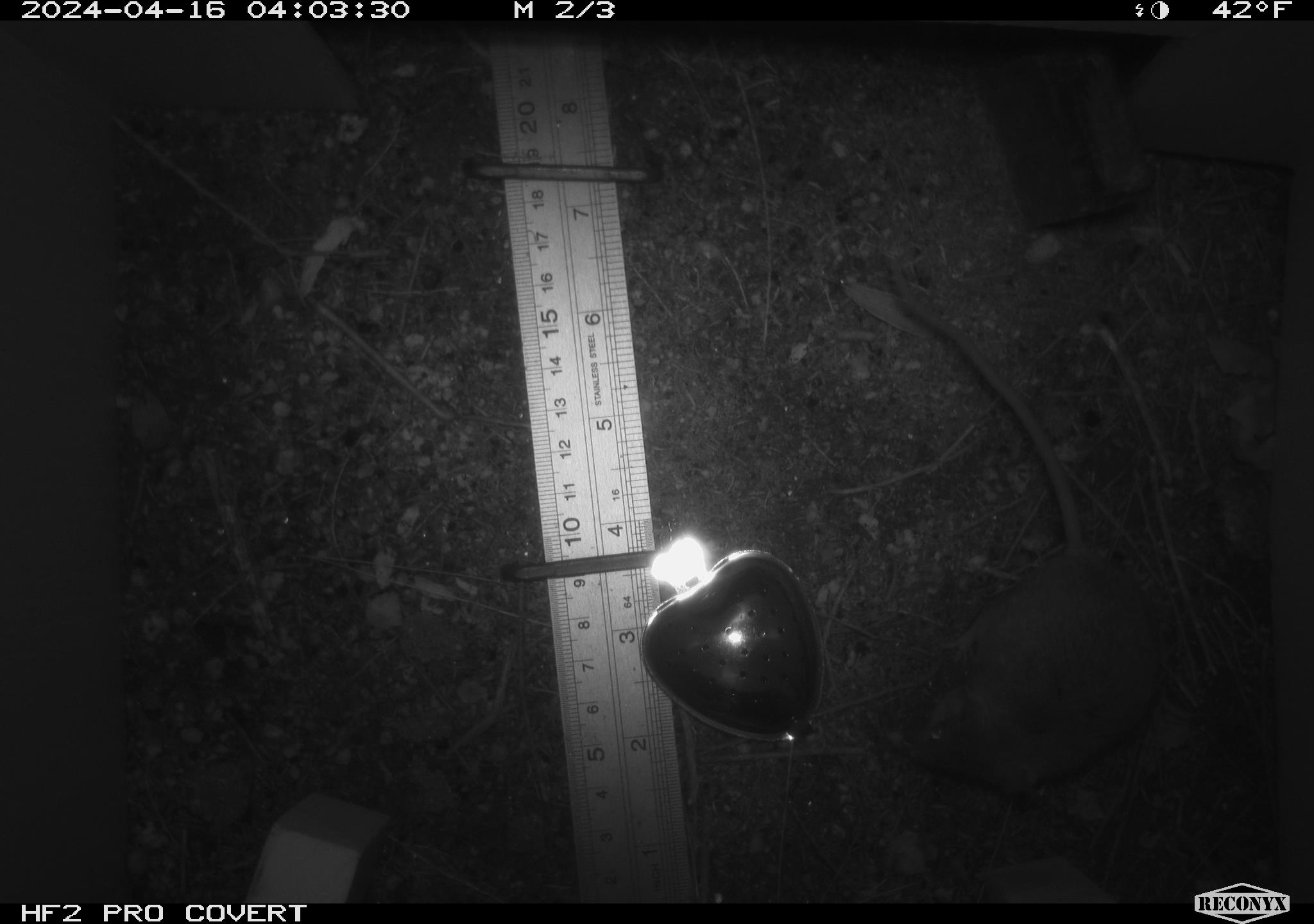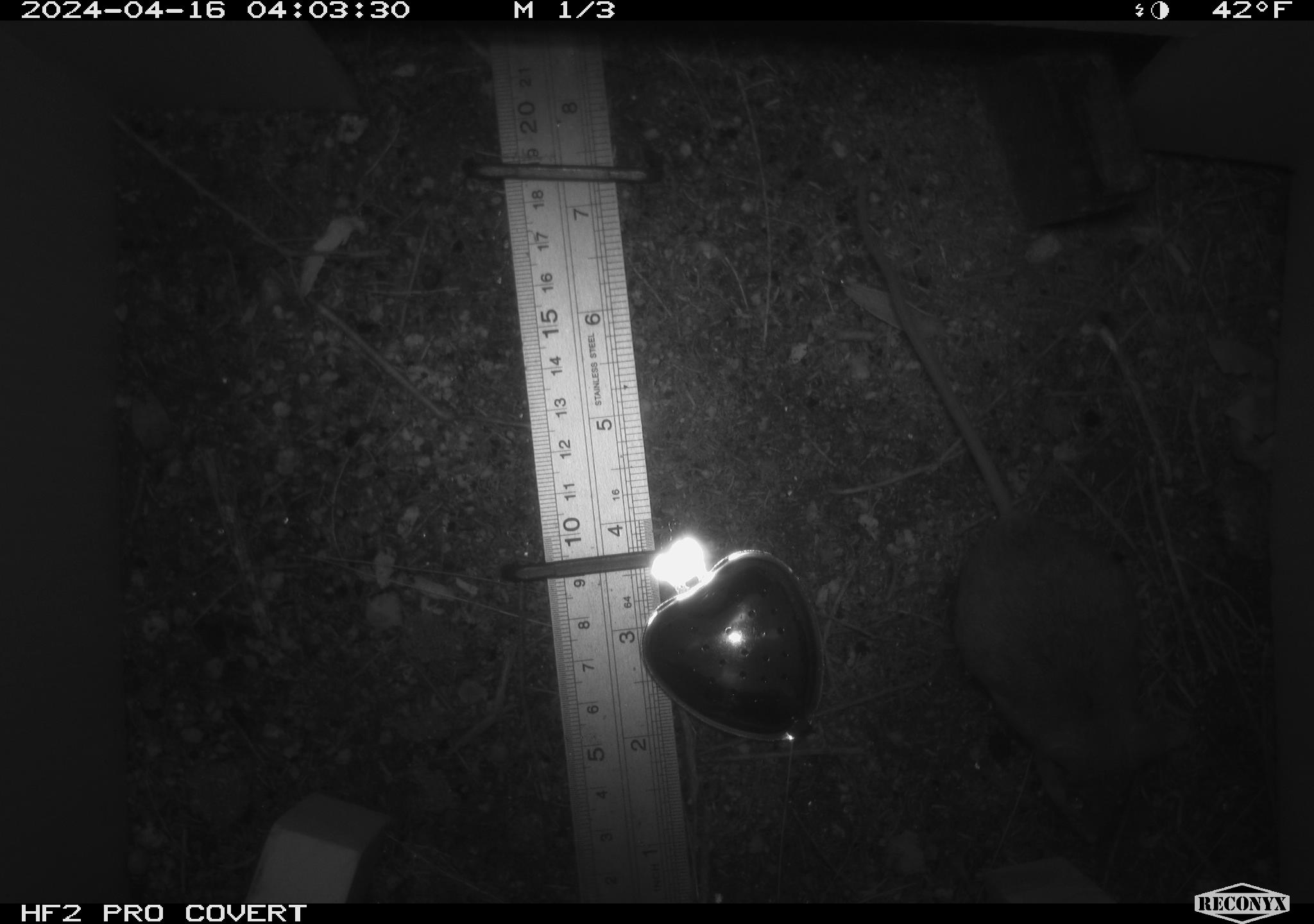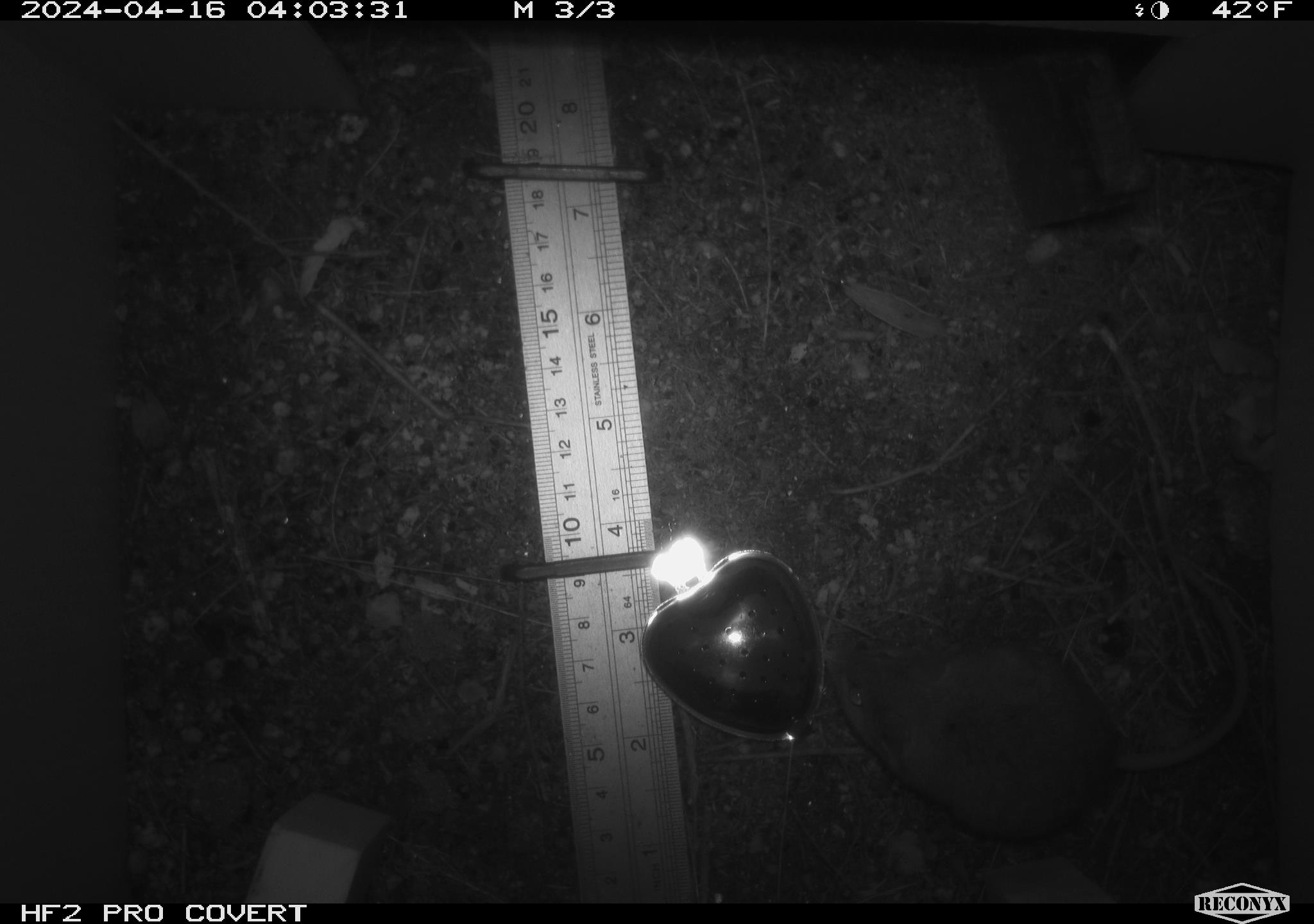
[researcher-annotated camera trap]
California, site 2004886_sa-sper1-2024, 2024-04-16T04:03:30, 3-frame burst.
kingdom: Animalia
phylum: Chordata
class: Mammalia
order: Rodentia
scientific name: Rodentia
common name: mouse species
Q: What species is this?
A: Mouse species (Rodentia).